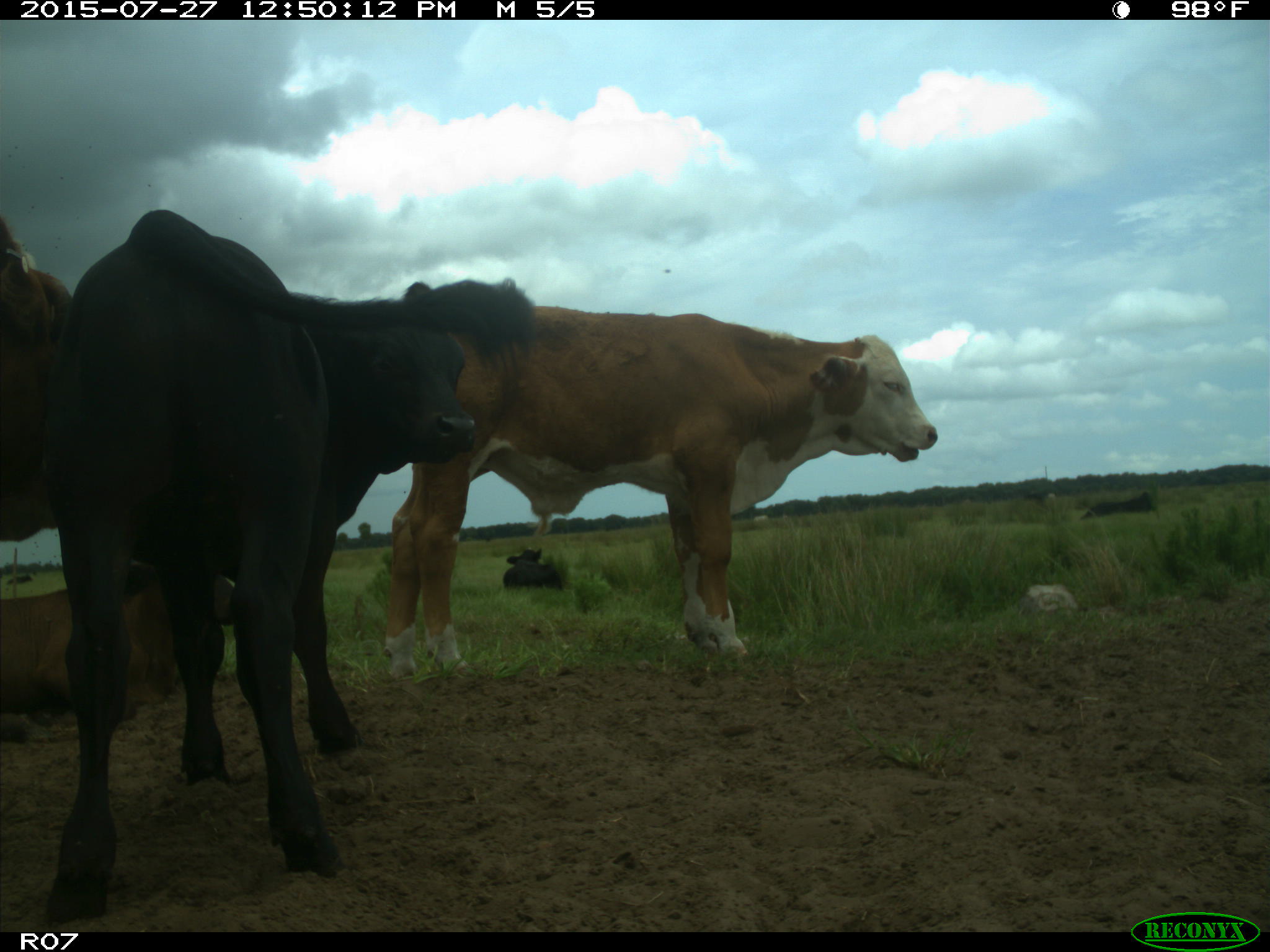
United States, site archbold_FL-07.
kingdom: Animalia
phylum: Chordata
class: Mammalia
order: Artiodactyla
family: Bovidae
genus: Bos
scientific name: Bos taurus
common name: domestic cow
Bos taurus (domestic cow).